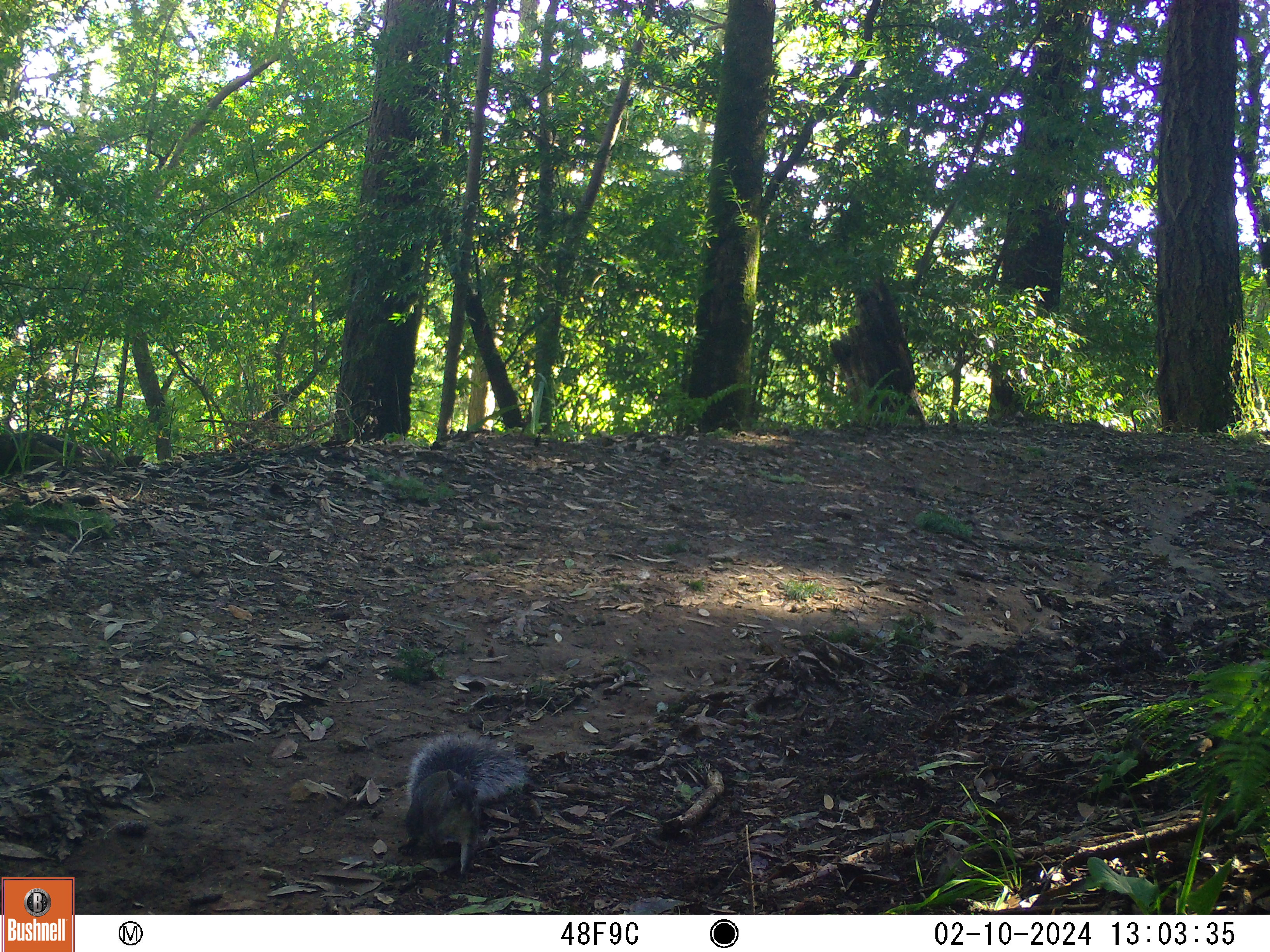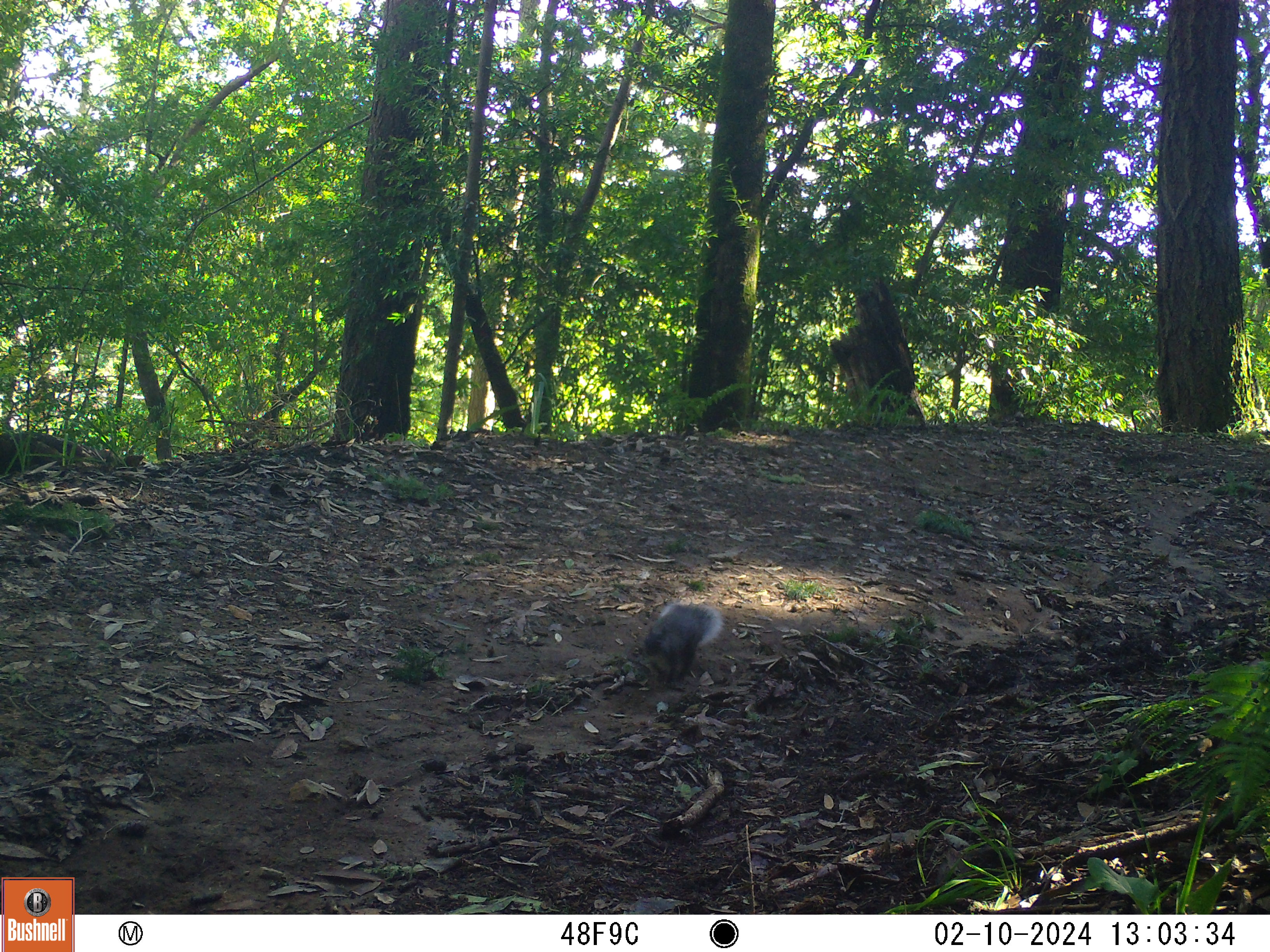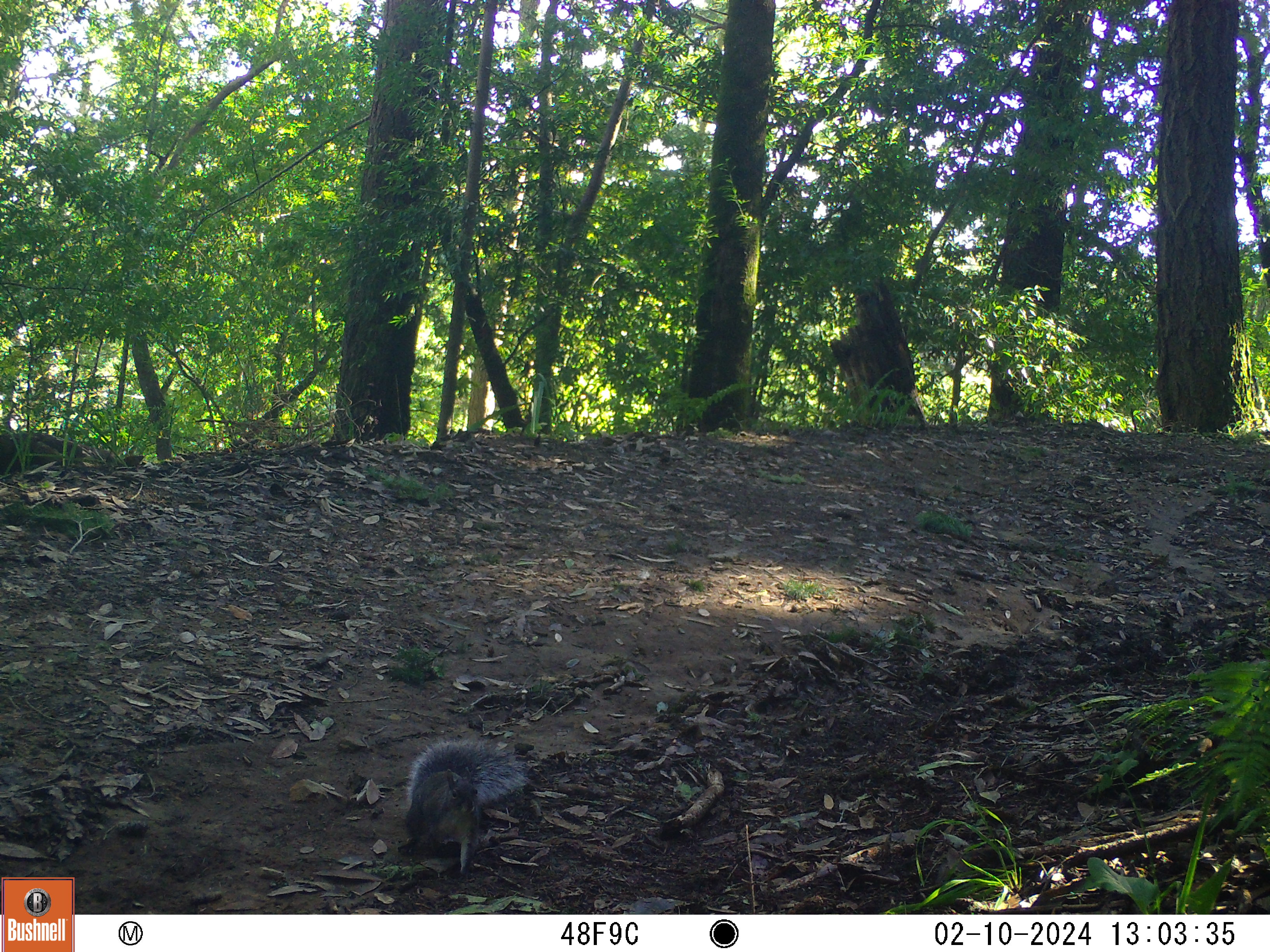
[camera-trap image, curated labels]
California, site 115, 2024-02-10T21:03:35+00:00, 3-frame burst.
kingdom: Animalia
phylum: Chordata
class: Mammalia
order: Rodentia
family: Sciuridae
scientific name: Sciuridae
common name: squirrel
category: unknown squirrel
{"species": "unknown squirrel (squirrel) (Sciuridae)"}